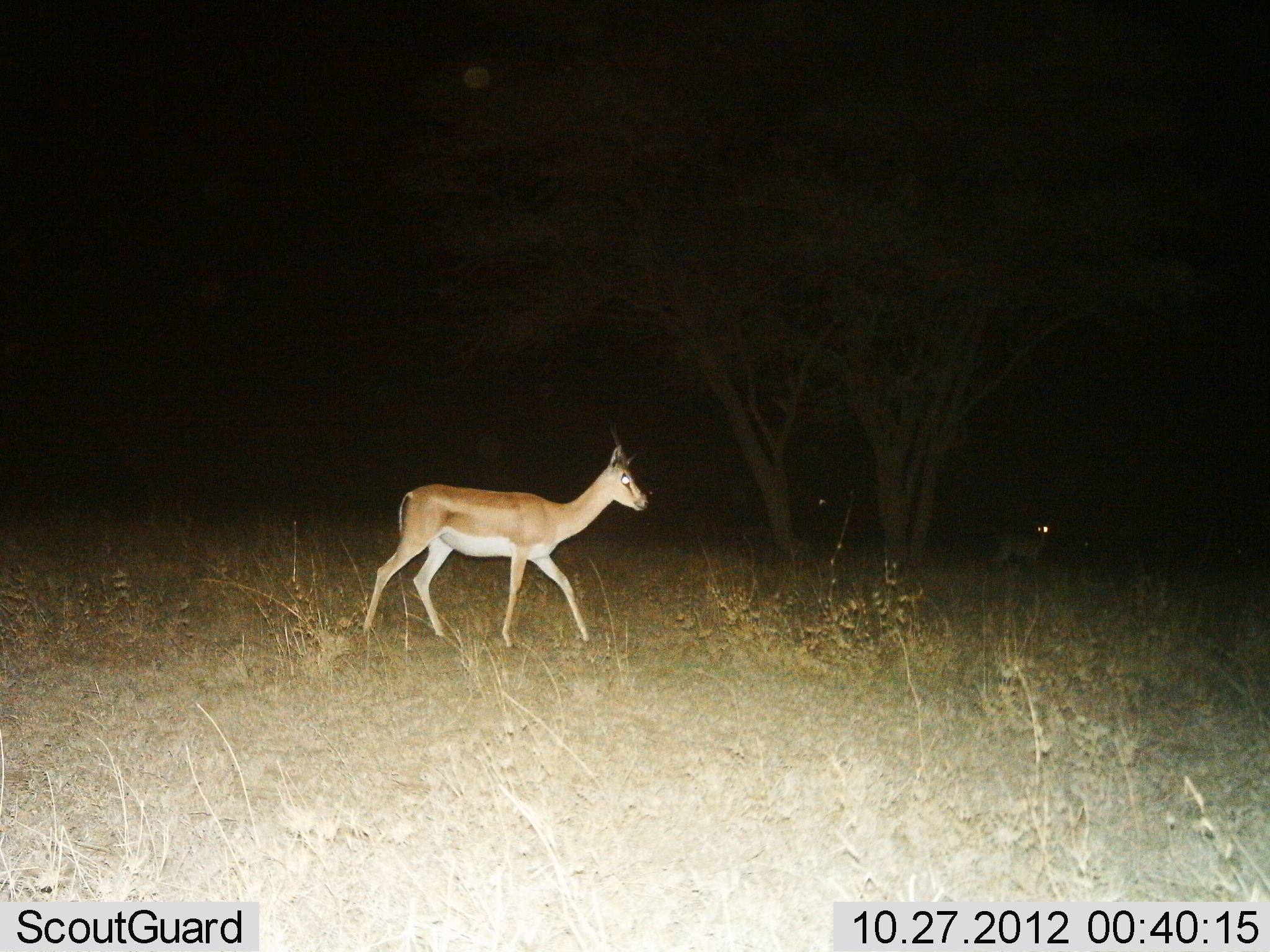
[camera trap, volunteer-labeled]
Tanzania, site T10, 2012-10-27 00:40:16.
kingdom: Animalia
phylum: Chordata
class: Mammalia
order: Artiodactyla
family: Bovidae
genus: Nanger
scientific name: Nanger granti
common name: grant's gazelle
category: gazellegrants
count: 1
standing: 36%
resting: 0%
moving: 82%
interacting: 0%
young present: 0%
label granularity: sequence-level